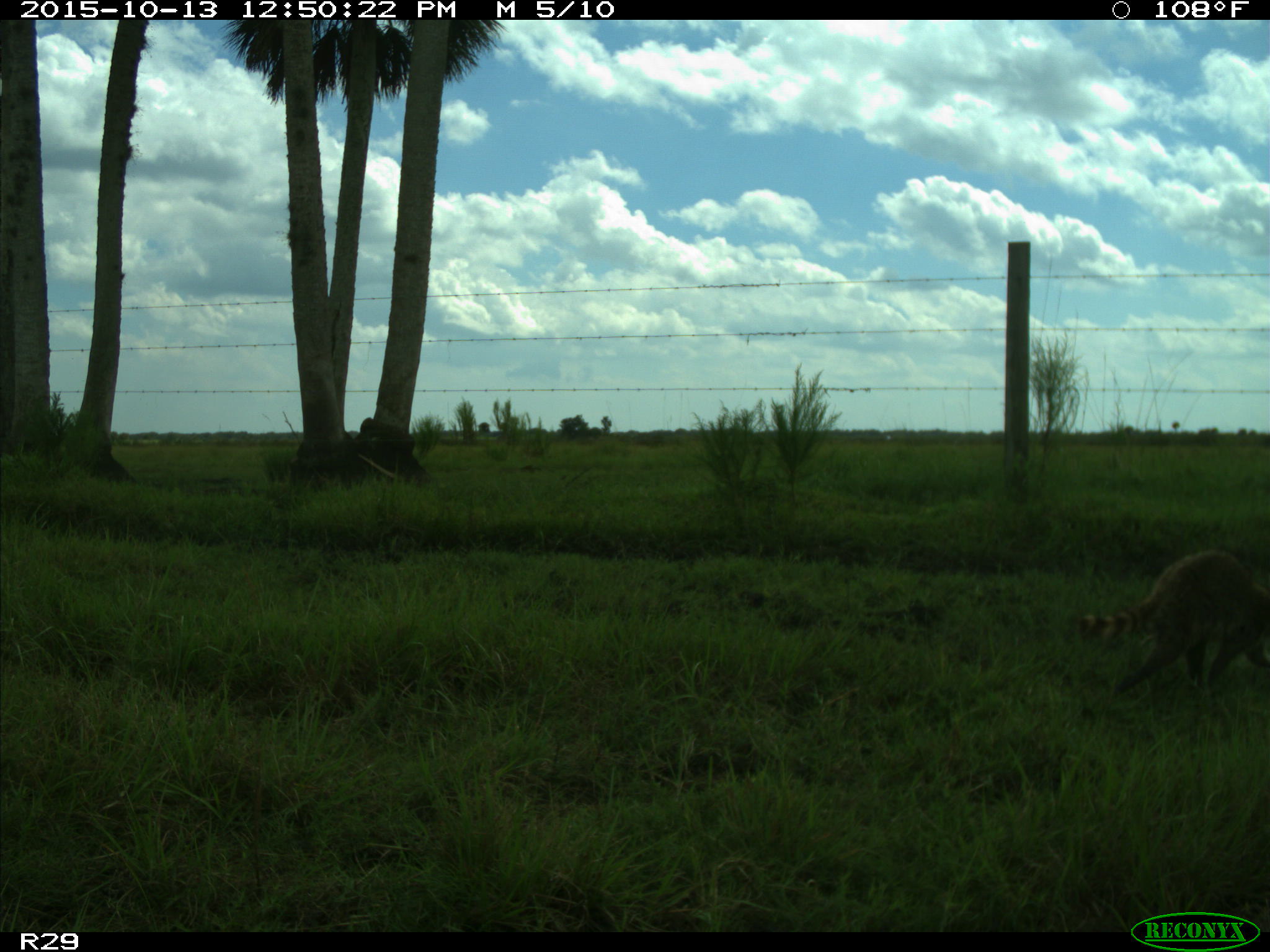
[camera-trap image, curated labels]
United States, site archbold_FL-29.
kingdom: Animalia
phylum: Chordata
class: Mammalia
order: Carnivora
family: Procyonidae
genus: Procyon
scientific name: Procyon lotor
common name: common raccoon